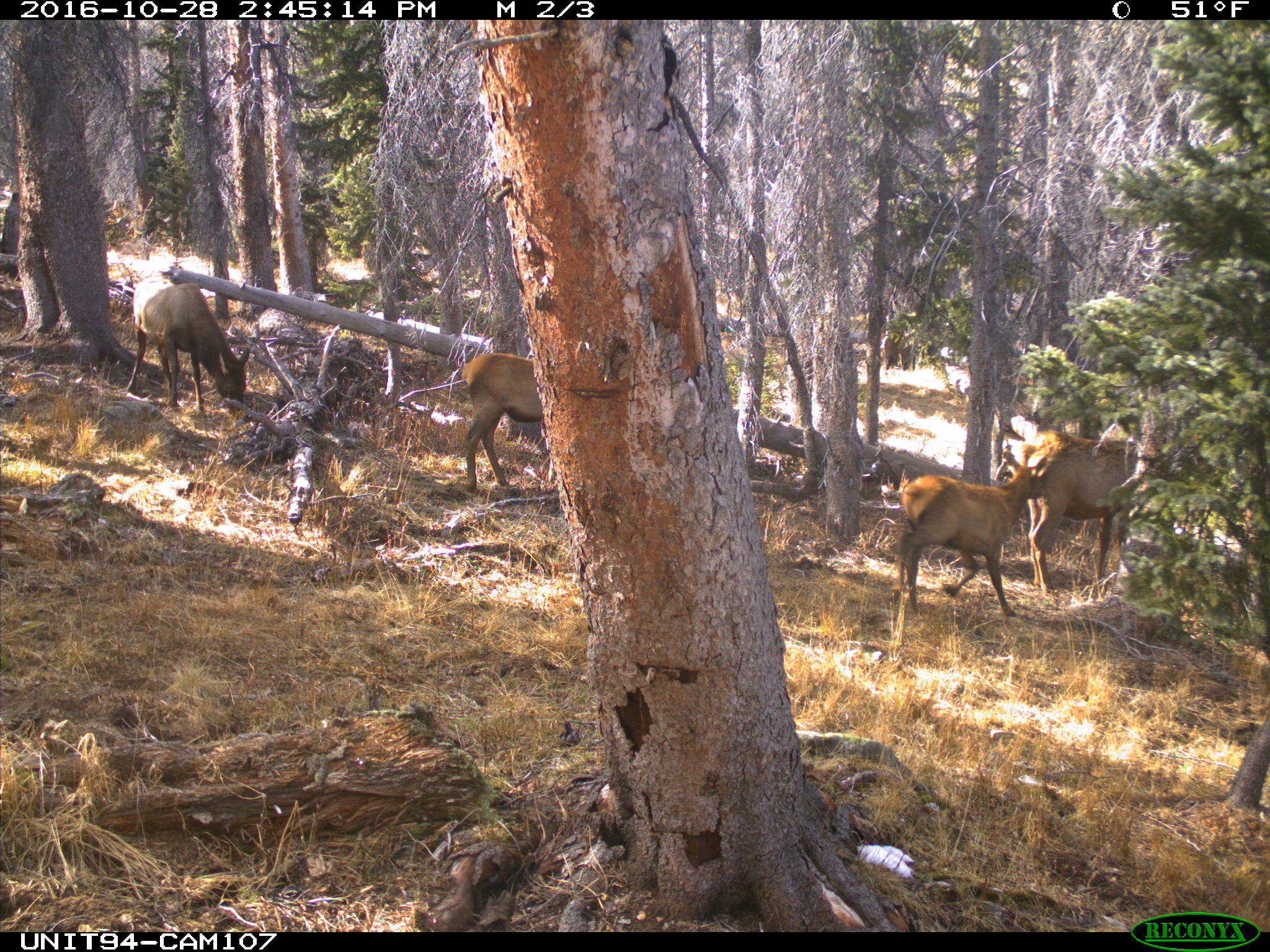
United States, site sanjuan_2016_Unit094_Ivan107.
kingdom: Animalia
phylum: Chordata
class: Mammalia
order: Artiodactyla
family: Cervidae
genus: Cervus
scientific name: Cervus elaphus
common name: red deer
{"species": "Cervus elaphus (red deer)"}